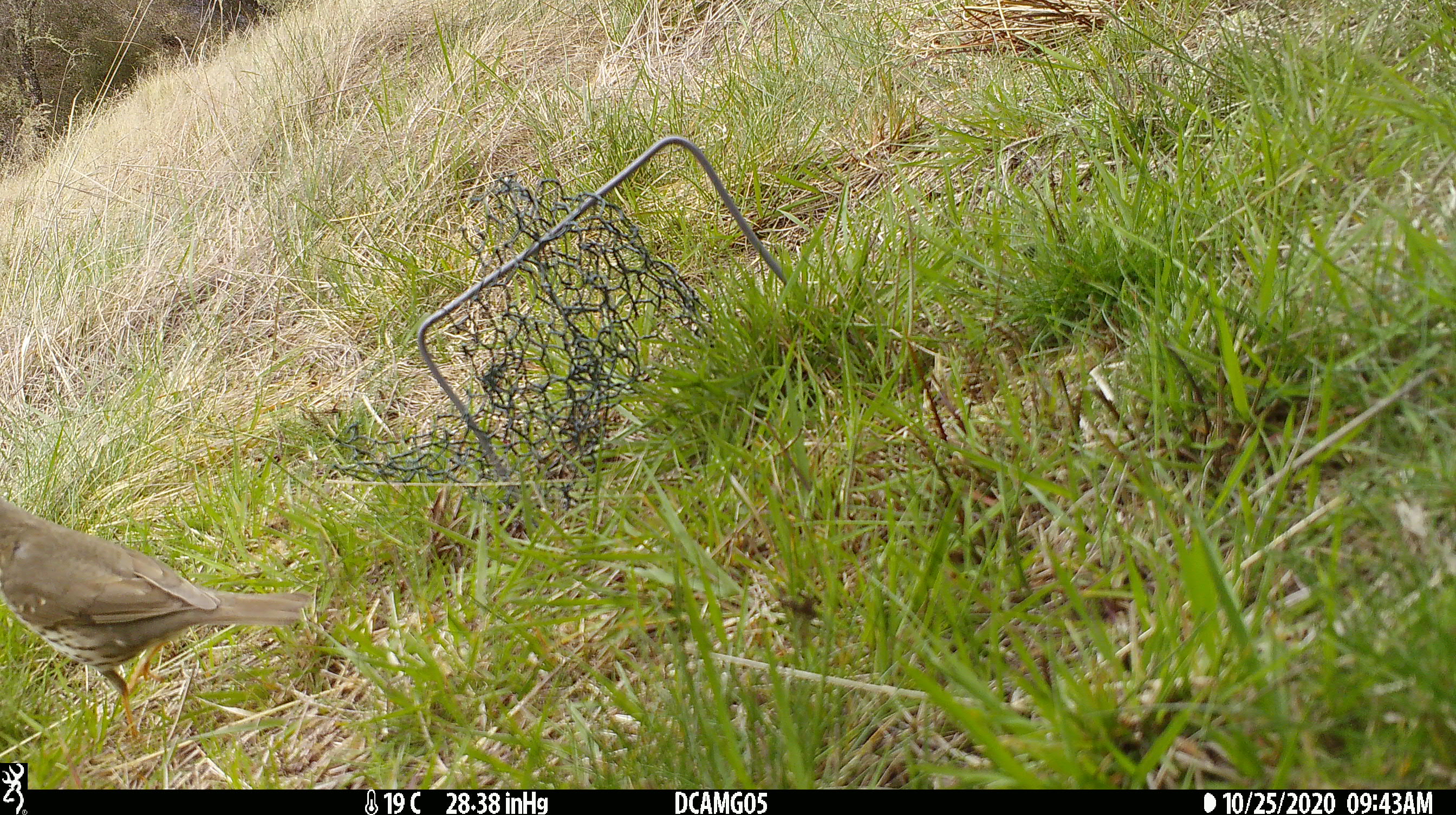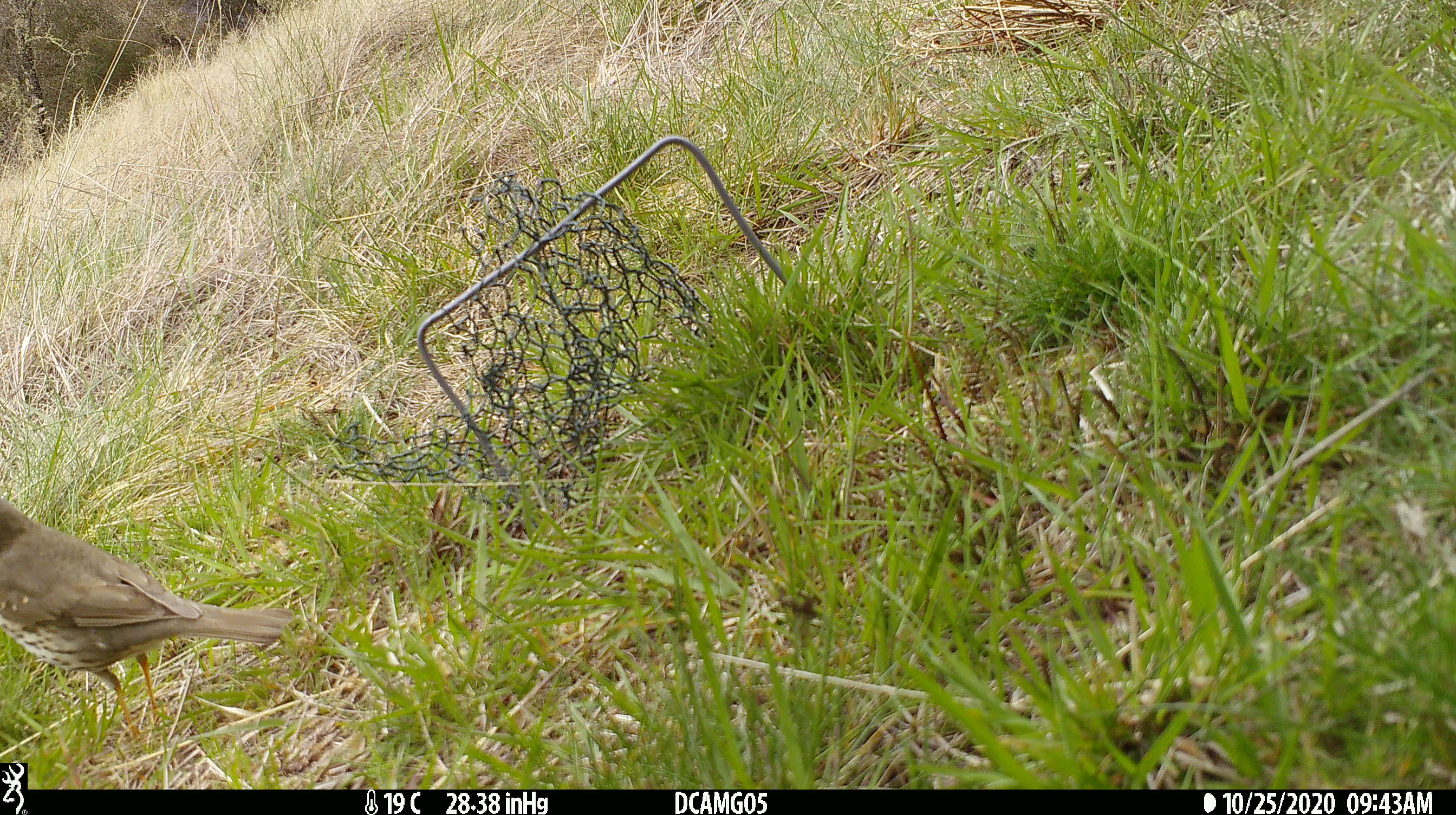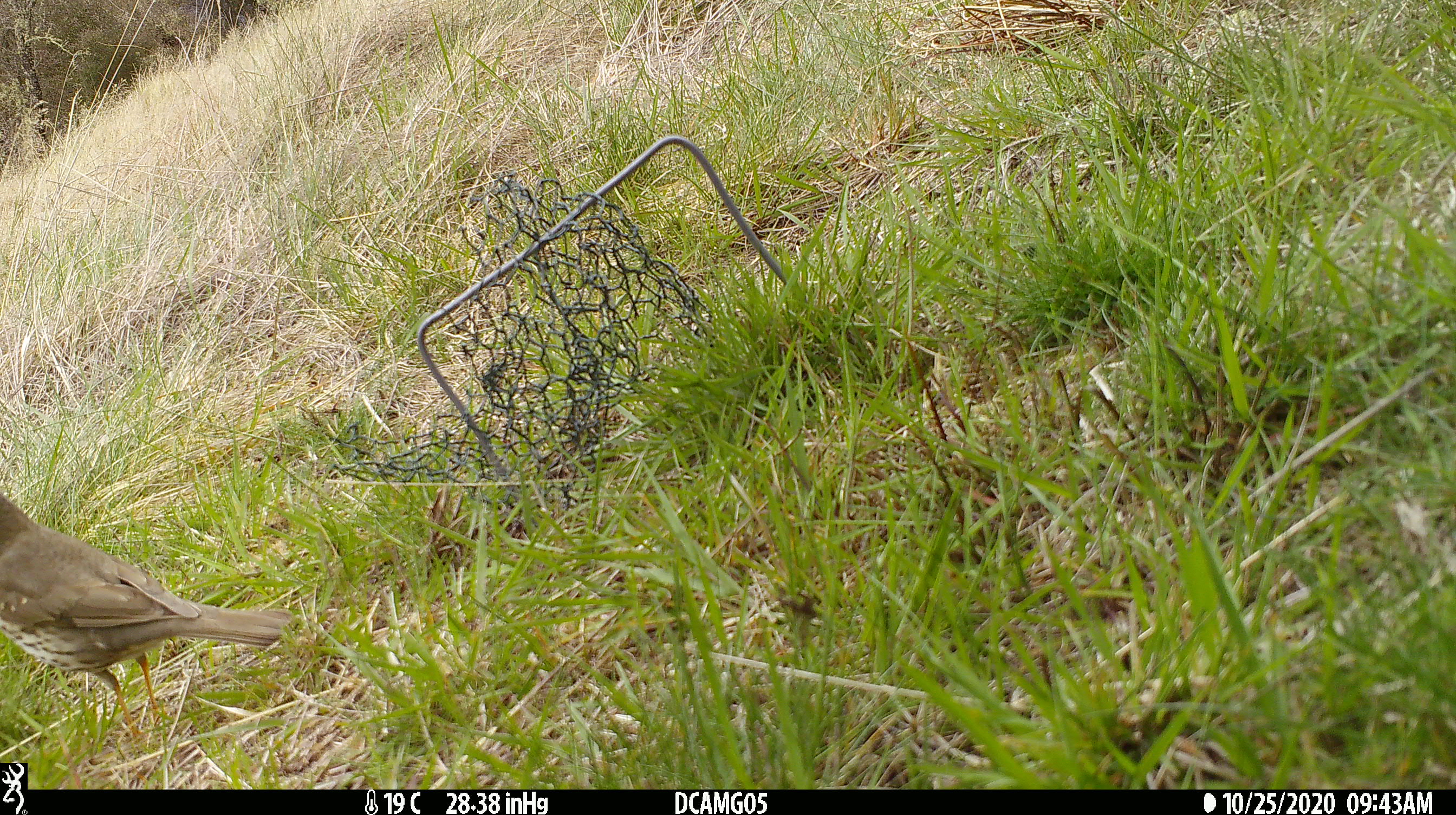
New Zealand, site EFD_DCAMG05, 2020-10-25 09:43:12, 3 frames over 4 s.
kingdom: Animalia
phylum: Chordata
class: Aves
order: Passeriformes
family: Turdidae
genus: Turdus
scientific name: Turdus philomelos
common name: song thrush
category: thrush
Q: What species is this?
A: Thrush (song thrush) (Turdus philomelos).